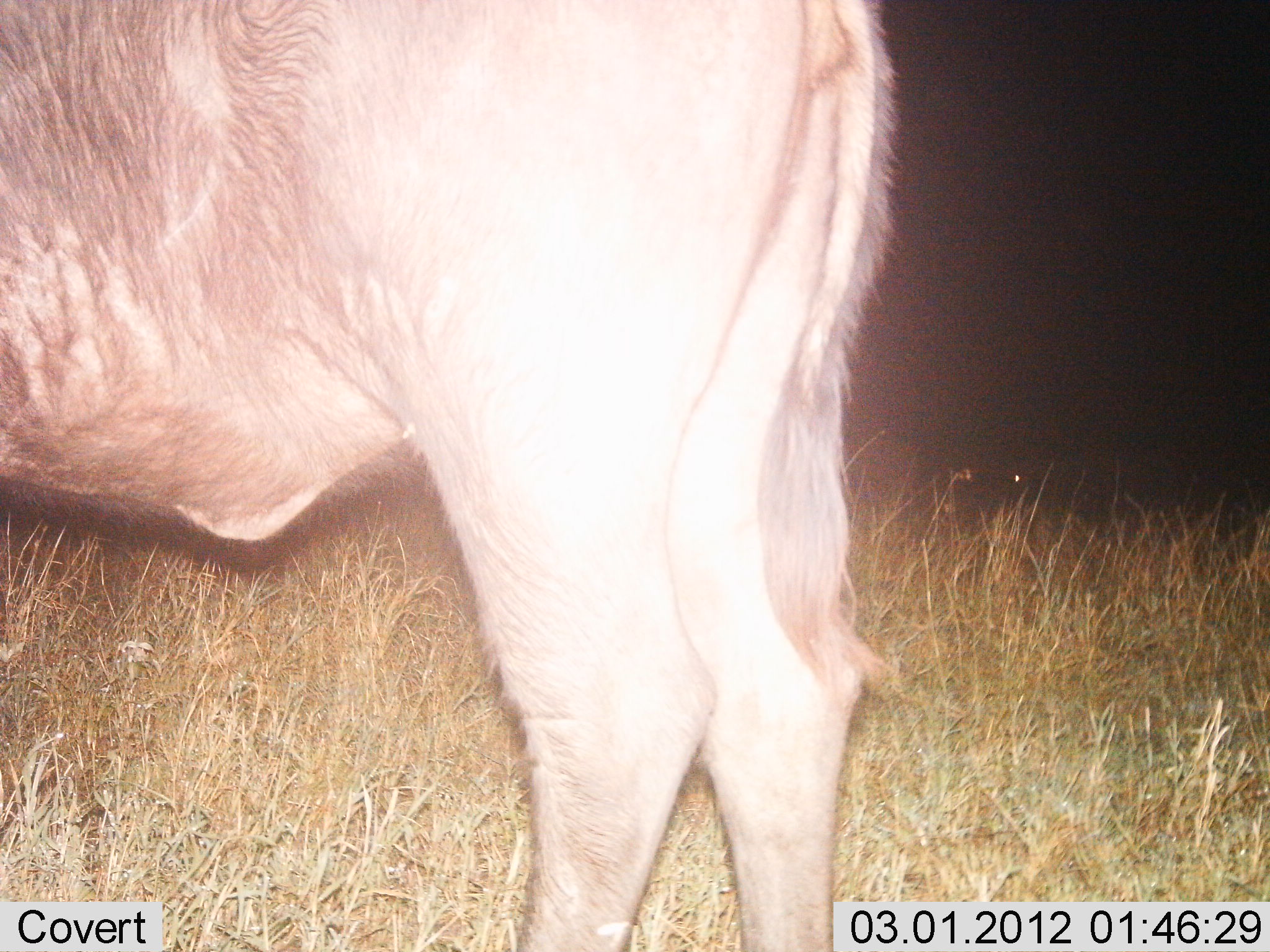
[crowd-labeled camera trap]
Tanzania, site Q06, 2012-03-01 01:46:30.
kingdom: Animalia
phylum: Chordata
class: Mammalia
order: Artiodactyla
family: Bovidae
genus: Connochaetes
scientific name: Connochaetes taurinus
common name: blue wildebeest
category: wildebeest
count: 1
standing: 100%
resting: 0%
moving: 0%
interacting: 0%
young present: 0%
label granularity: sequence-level